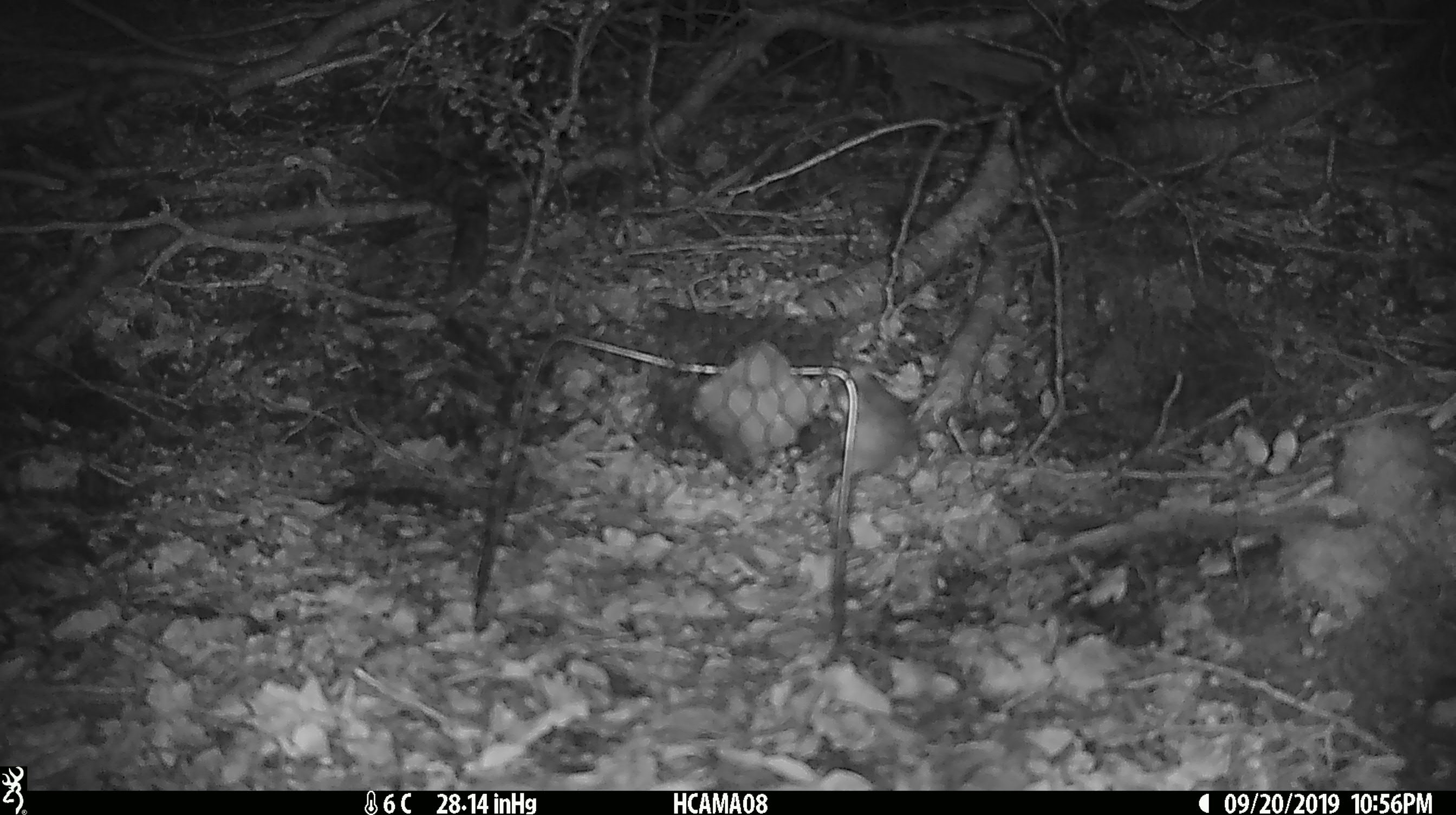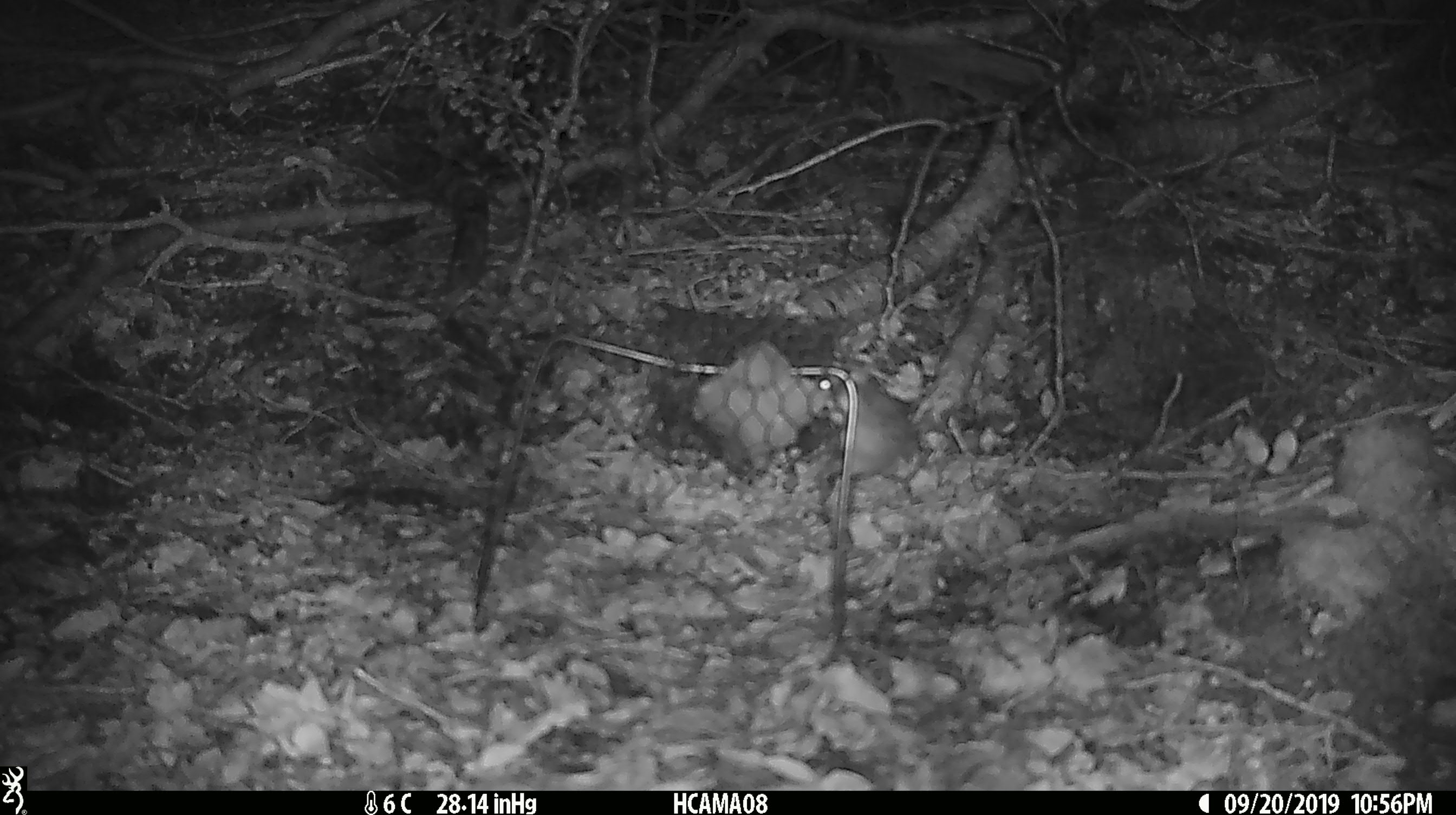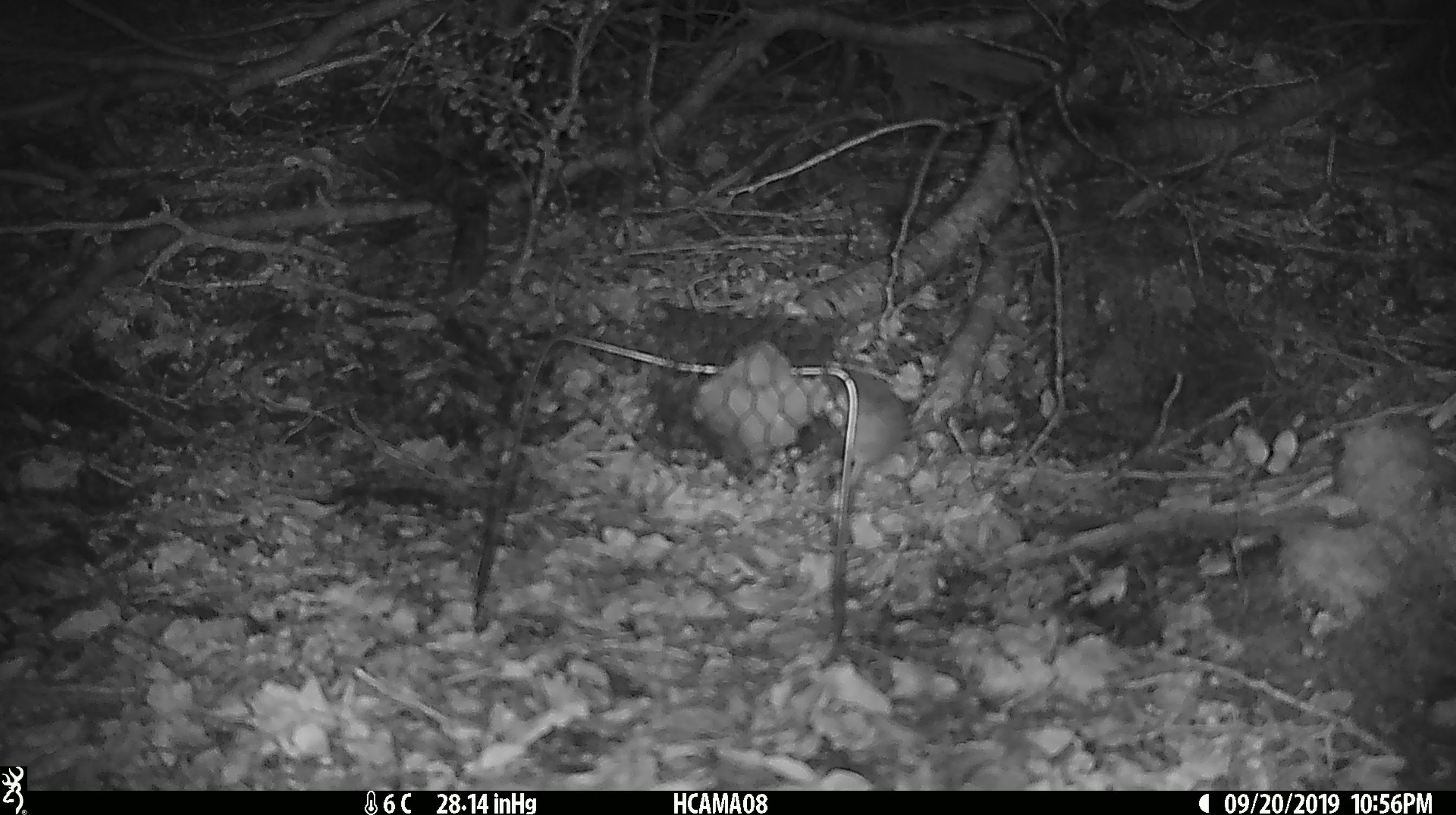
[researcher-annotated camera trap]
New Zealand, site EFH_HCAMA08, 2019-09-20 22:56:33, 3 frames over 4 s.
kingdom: Animalia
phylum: Chordata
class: Mammalia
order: Rodentia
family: Muridae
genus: Mus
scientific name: Mus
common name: mouse